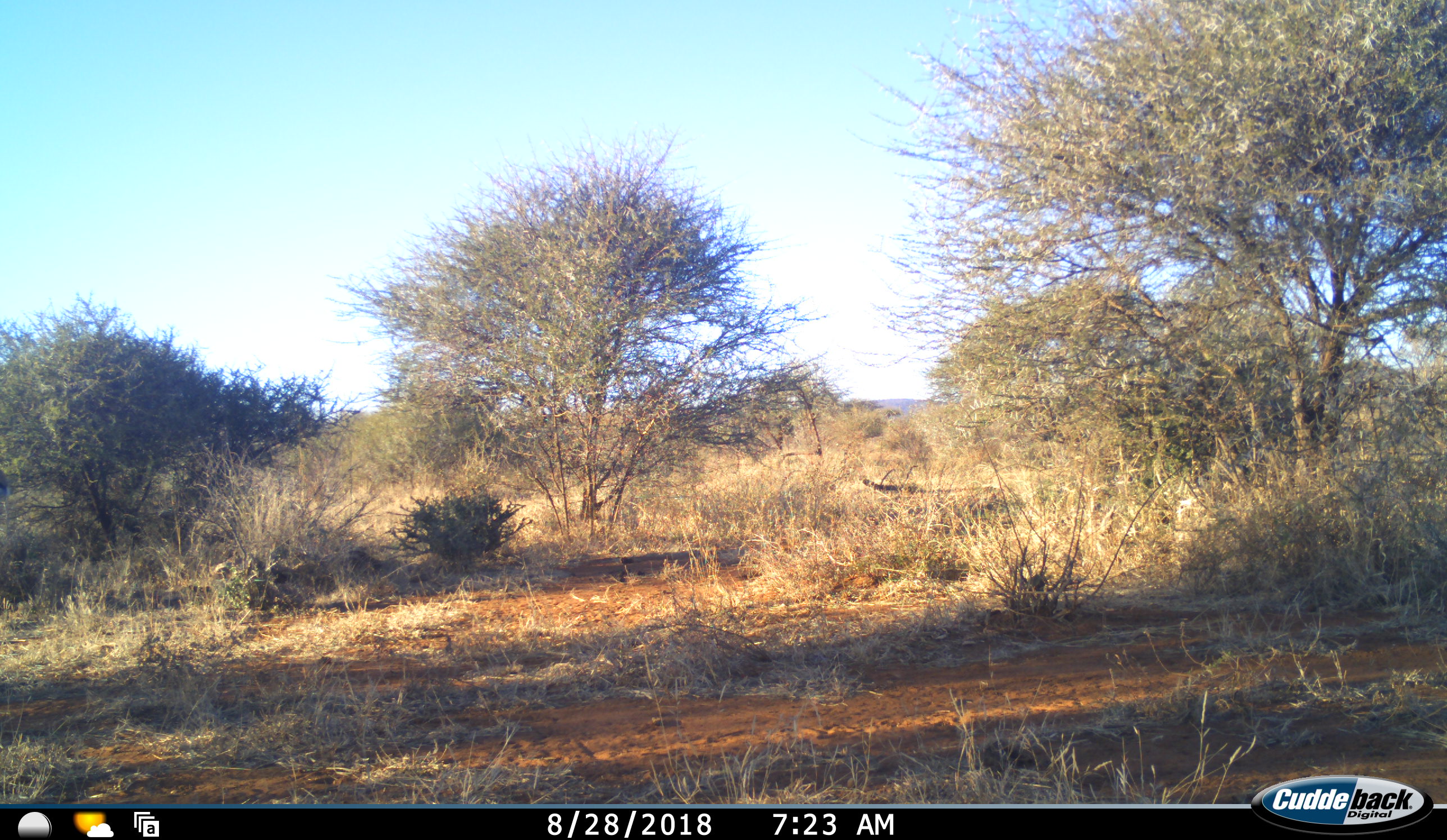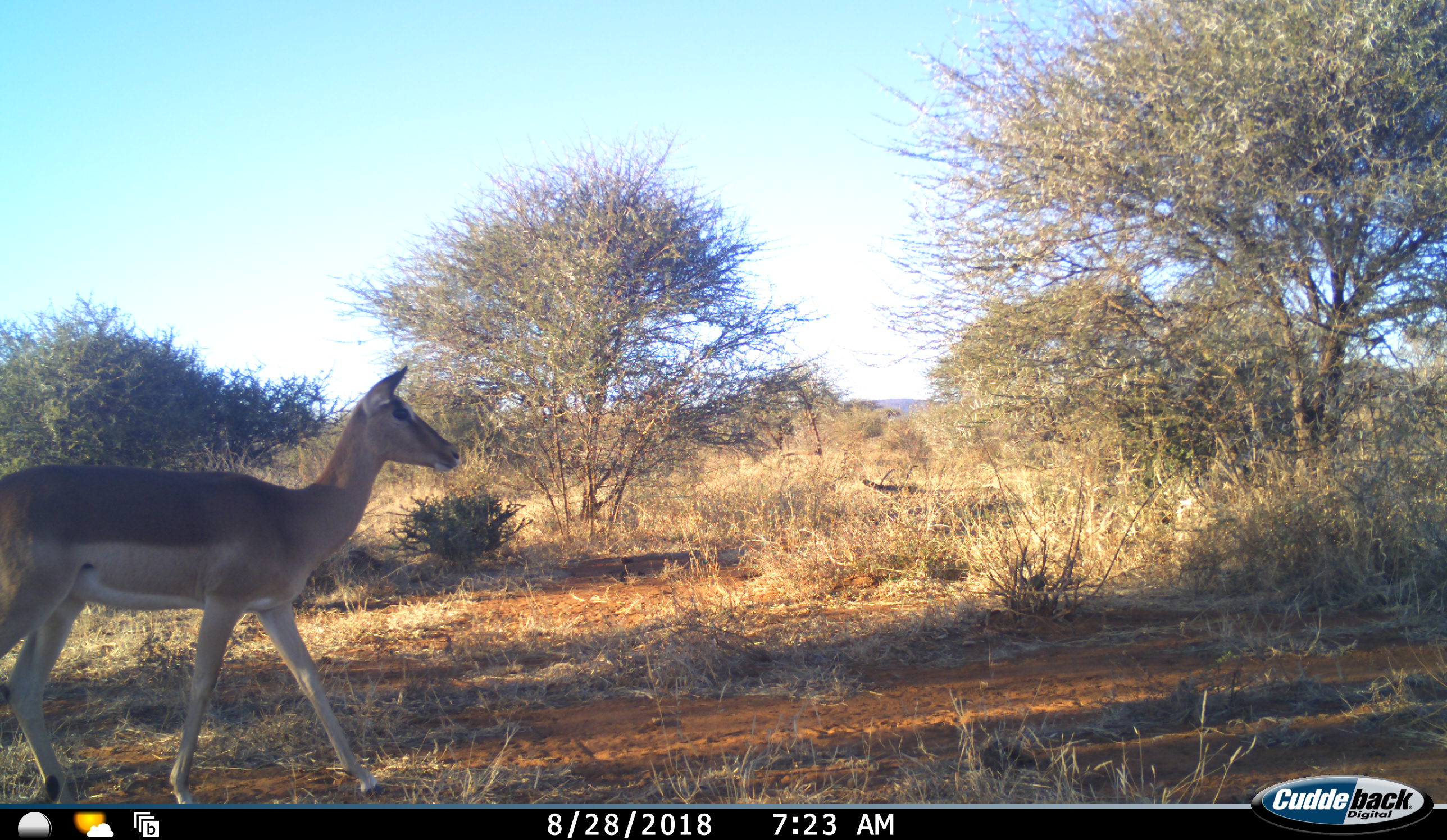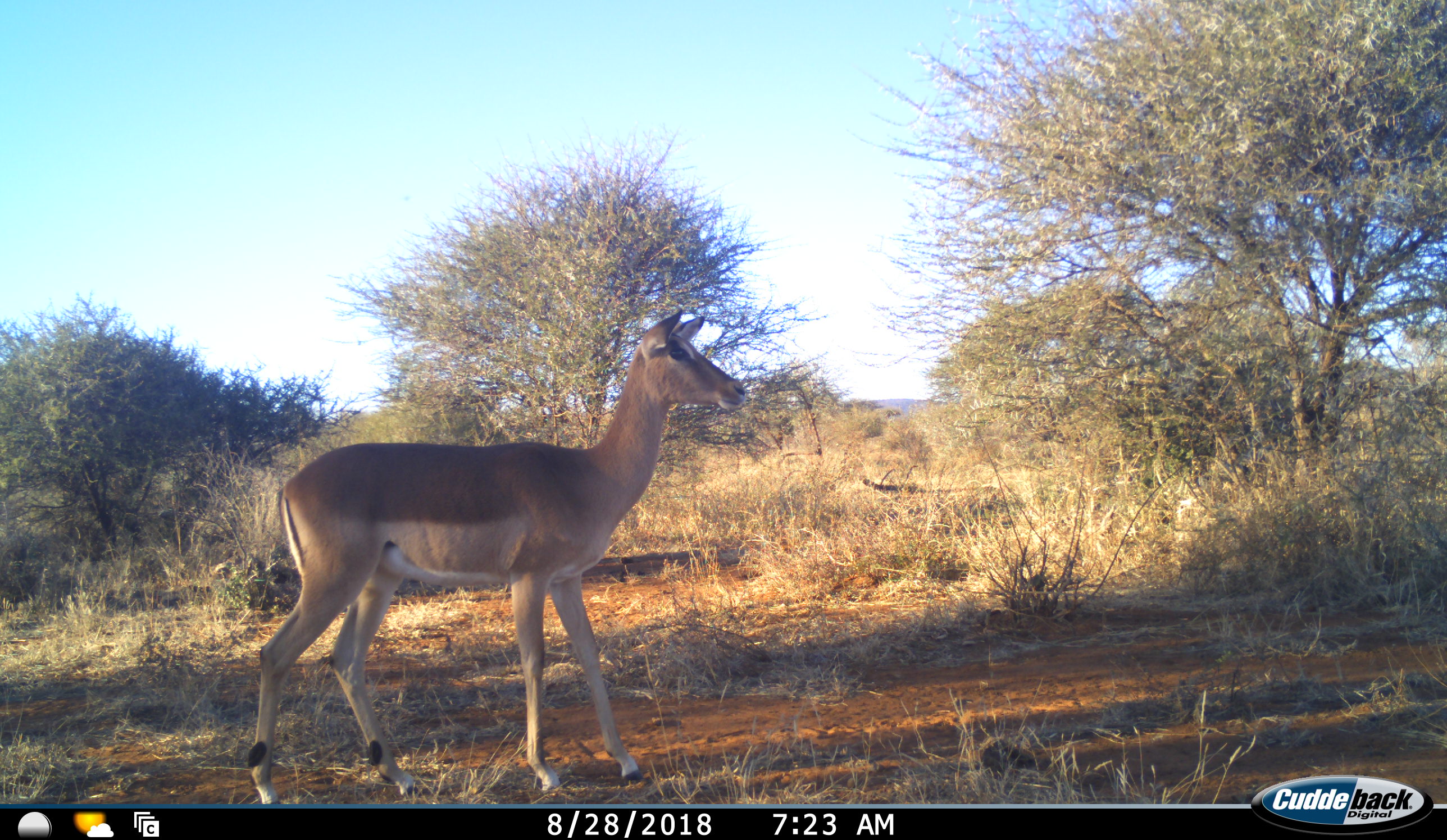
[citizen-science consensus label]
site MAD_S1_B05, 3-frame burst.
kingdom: Animalia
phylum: Chordata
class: Mammalia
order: Artiodactyla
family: Bovidae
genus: Aepyceros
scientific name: Aepyceros melampus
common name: impala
Impala (Aepyceros melampus), count 1. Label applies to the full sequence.